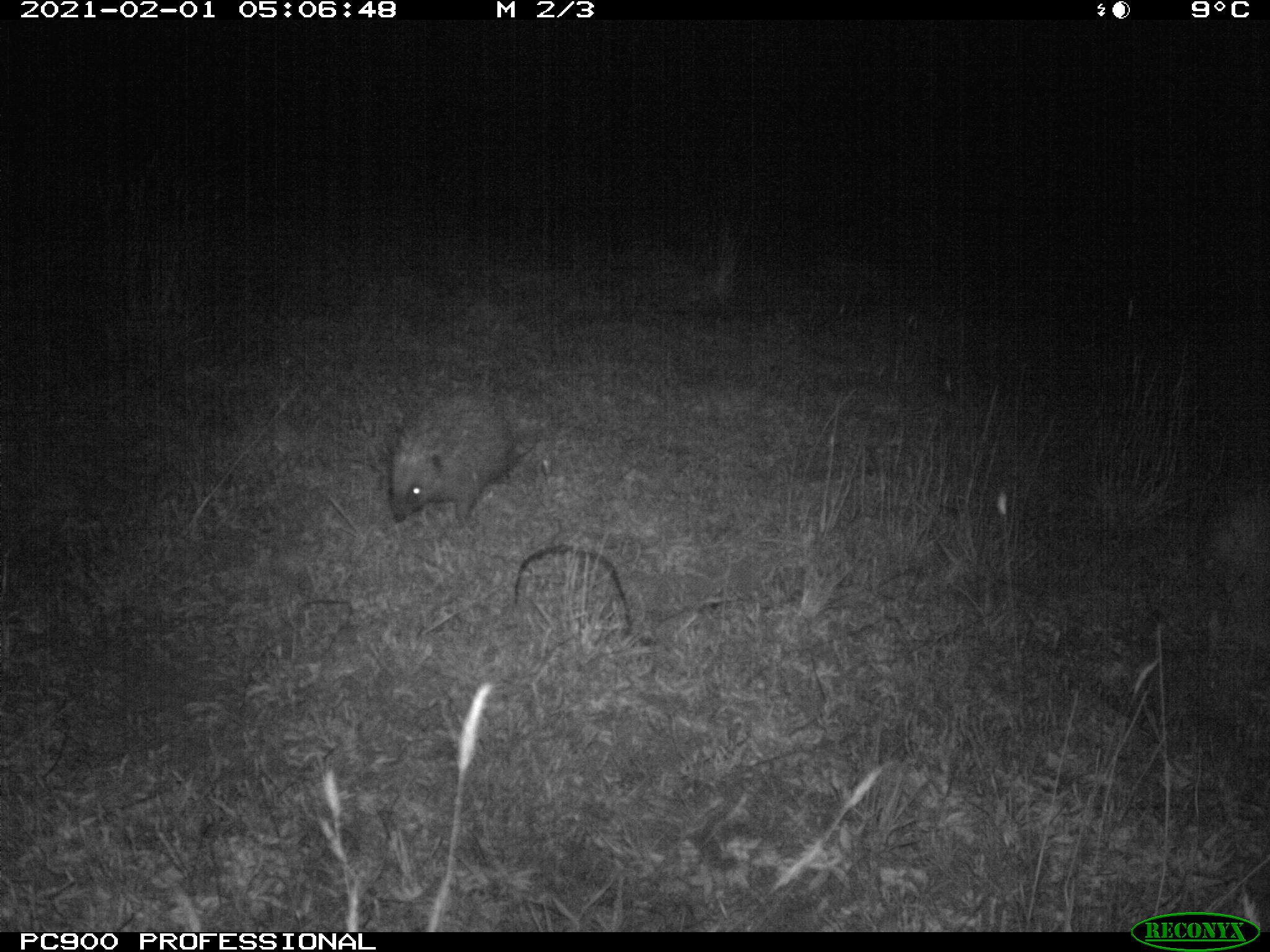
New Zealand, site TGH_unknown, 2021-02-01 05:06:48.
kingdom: Animalia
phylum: Chordata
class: Mammalia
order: Eulipotyphla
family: Erinaceidae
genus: Erinaceus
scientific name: Erinaceus europaeus europaeus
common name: european hedgehog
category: hedgehog